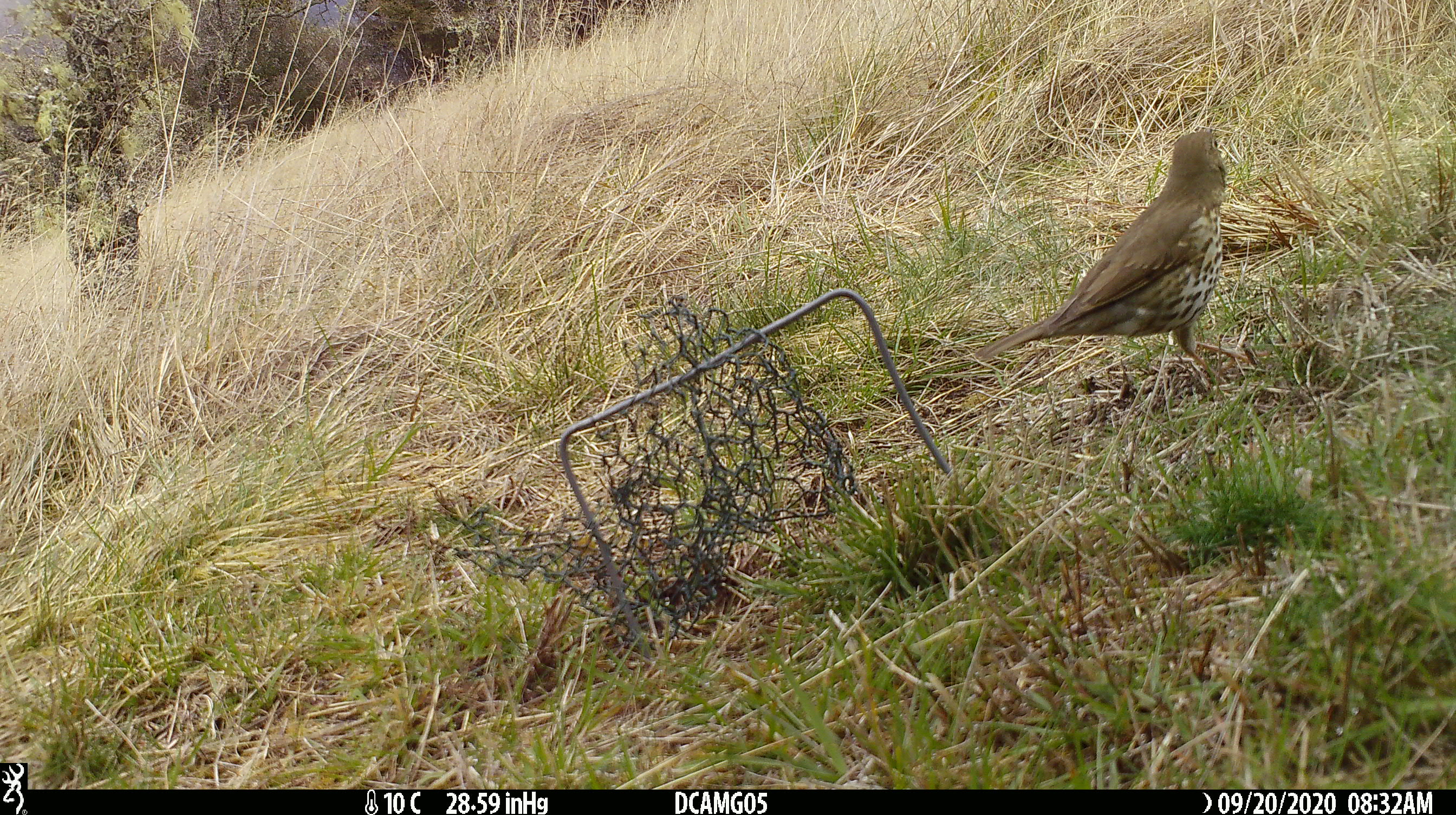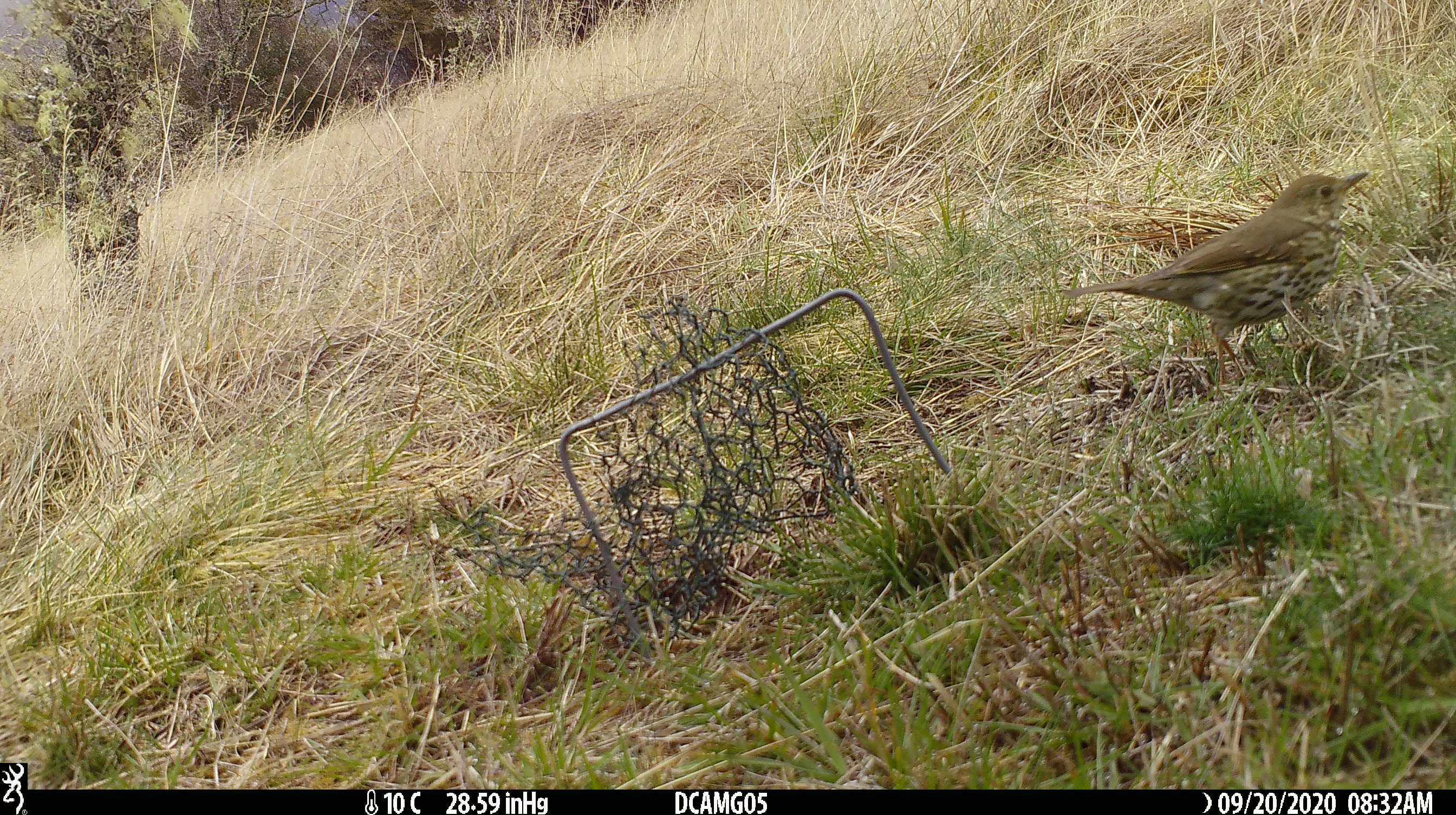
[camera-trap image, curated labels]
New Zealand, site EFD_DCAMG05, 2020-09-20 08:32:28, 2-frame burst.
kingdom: Animalia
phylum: Chordata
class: Aves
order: Passeriformes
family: Turdidae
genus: Turdus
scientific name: Turdus philomelos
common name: song thrush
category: thrush